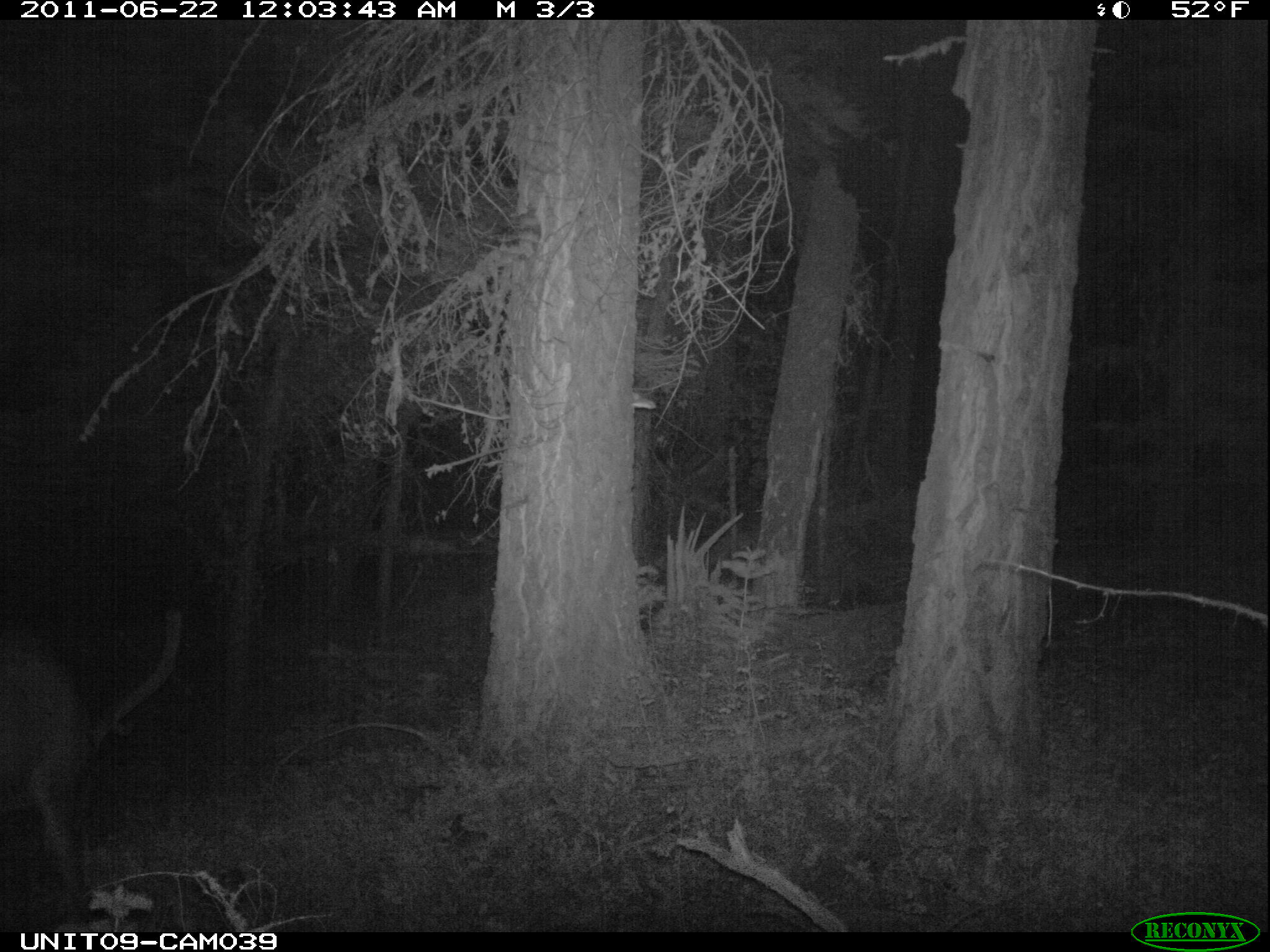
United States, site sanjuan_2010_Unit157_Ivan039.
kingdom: Animalia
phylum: Chordata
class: Mammalia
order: Artiodactyla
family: Cervidae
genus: Cervus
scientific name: Cervus elaphus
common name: red deer